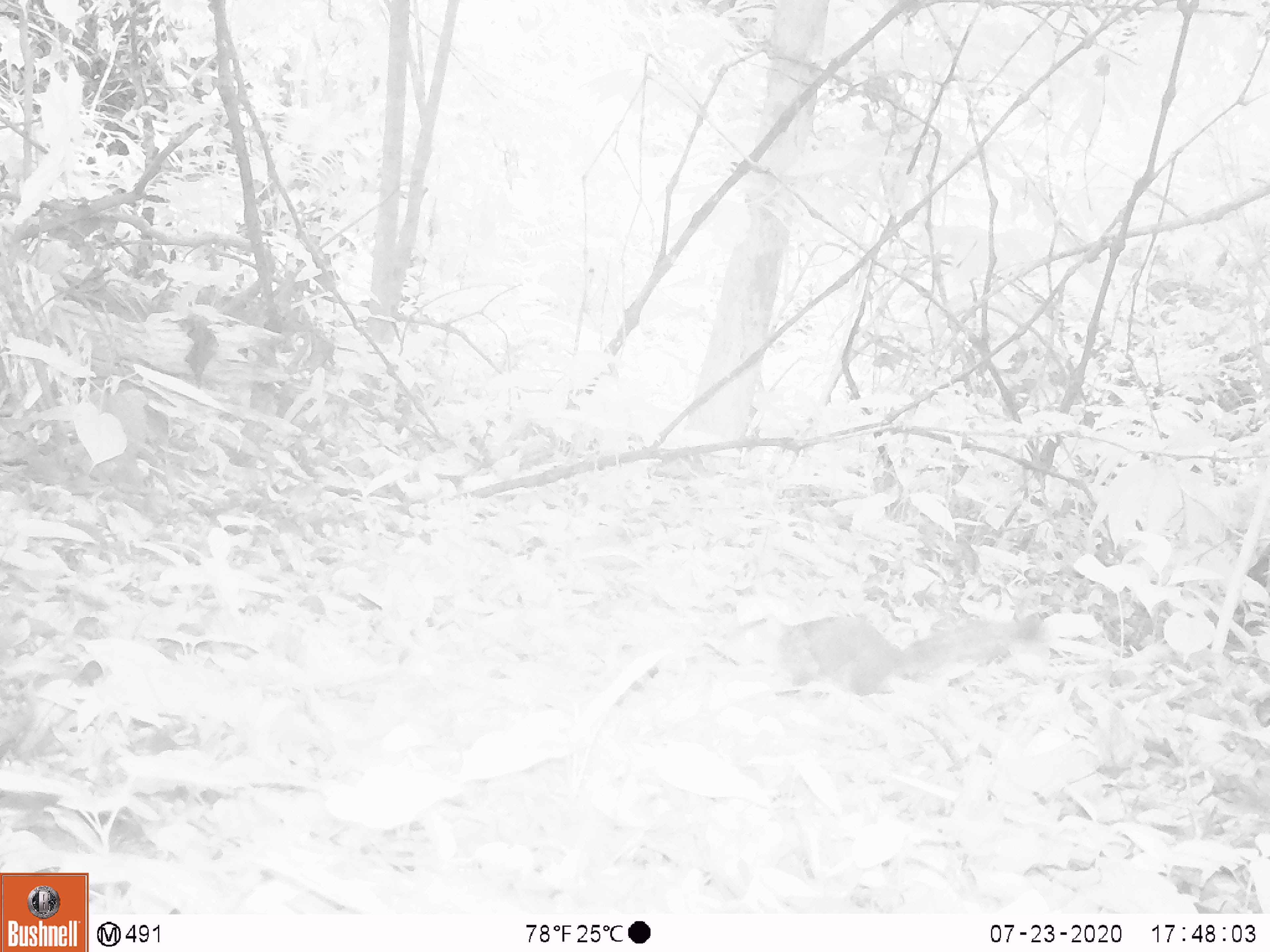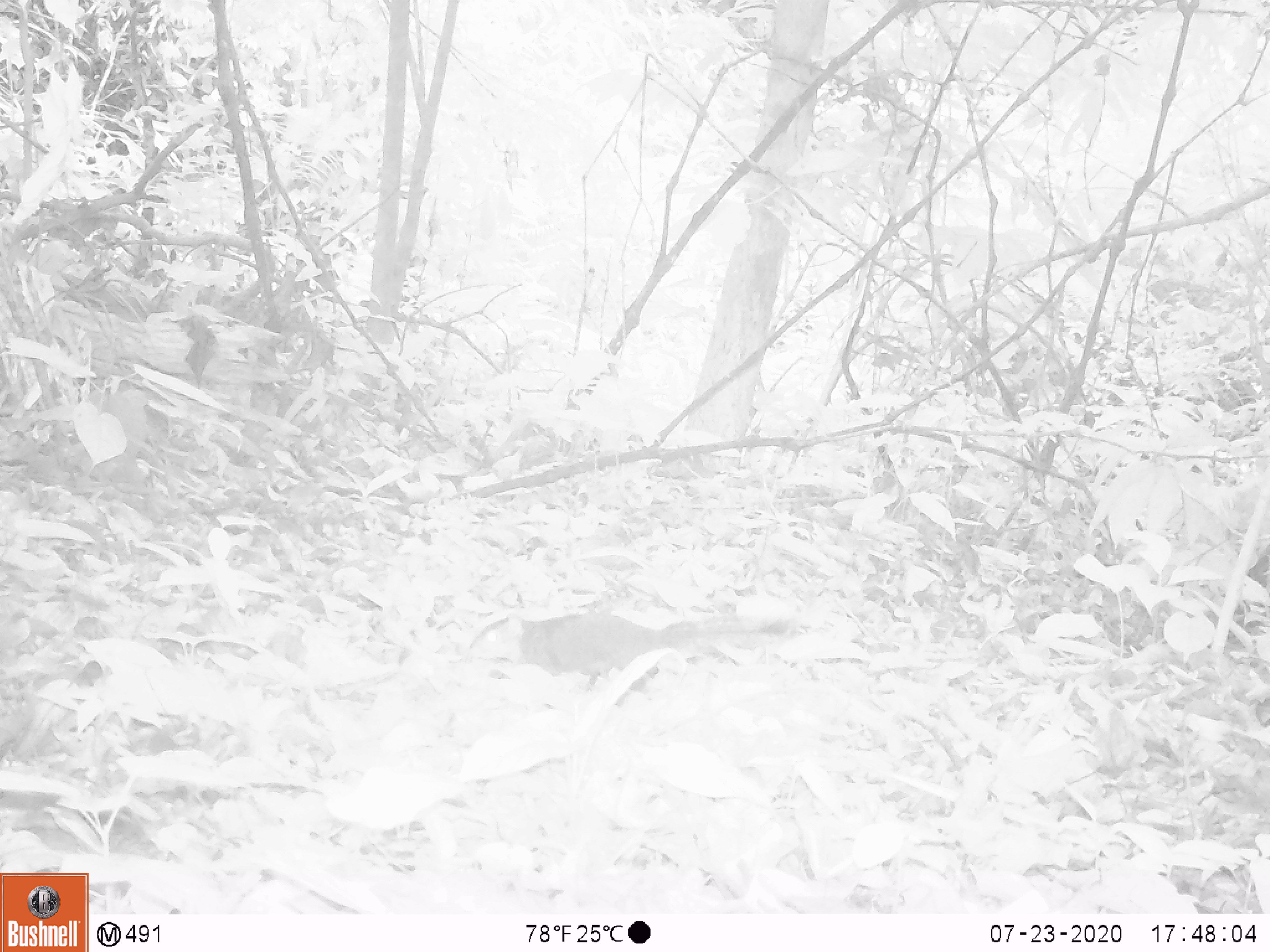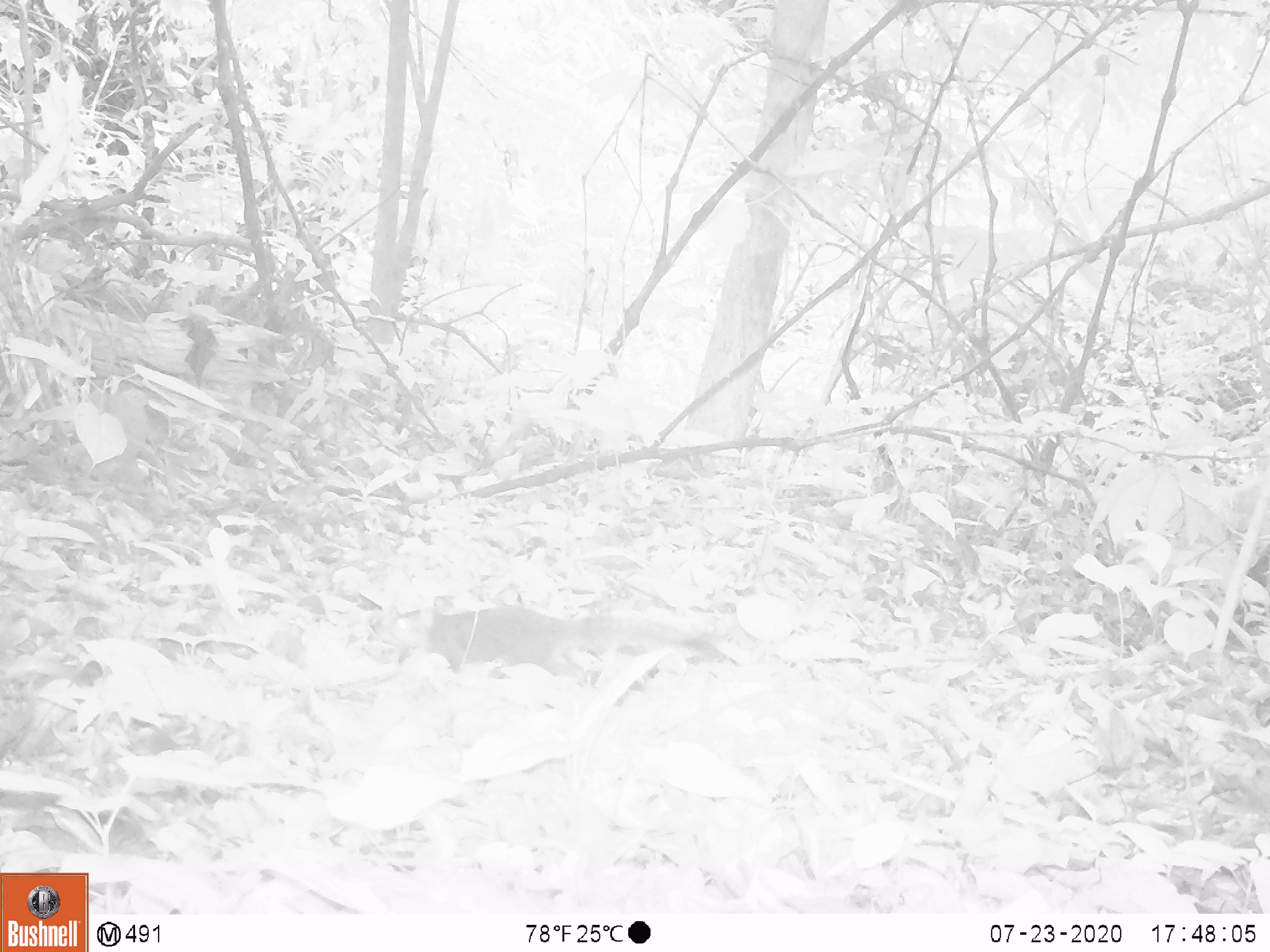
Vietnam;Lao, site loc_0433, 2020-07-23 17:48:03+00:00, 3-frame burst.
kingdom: Animalia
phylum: Chordata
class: Mammalia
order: Rodentia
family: Sciuridae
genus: Callosciurus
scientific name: Callosciurus erythraeus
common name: pallas's squirrel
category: pallass squirrel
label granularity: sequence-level